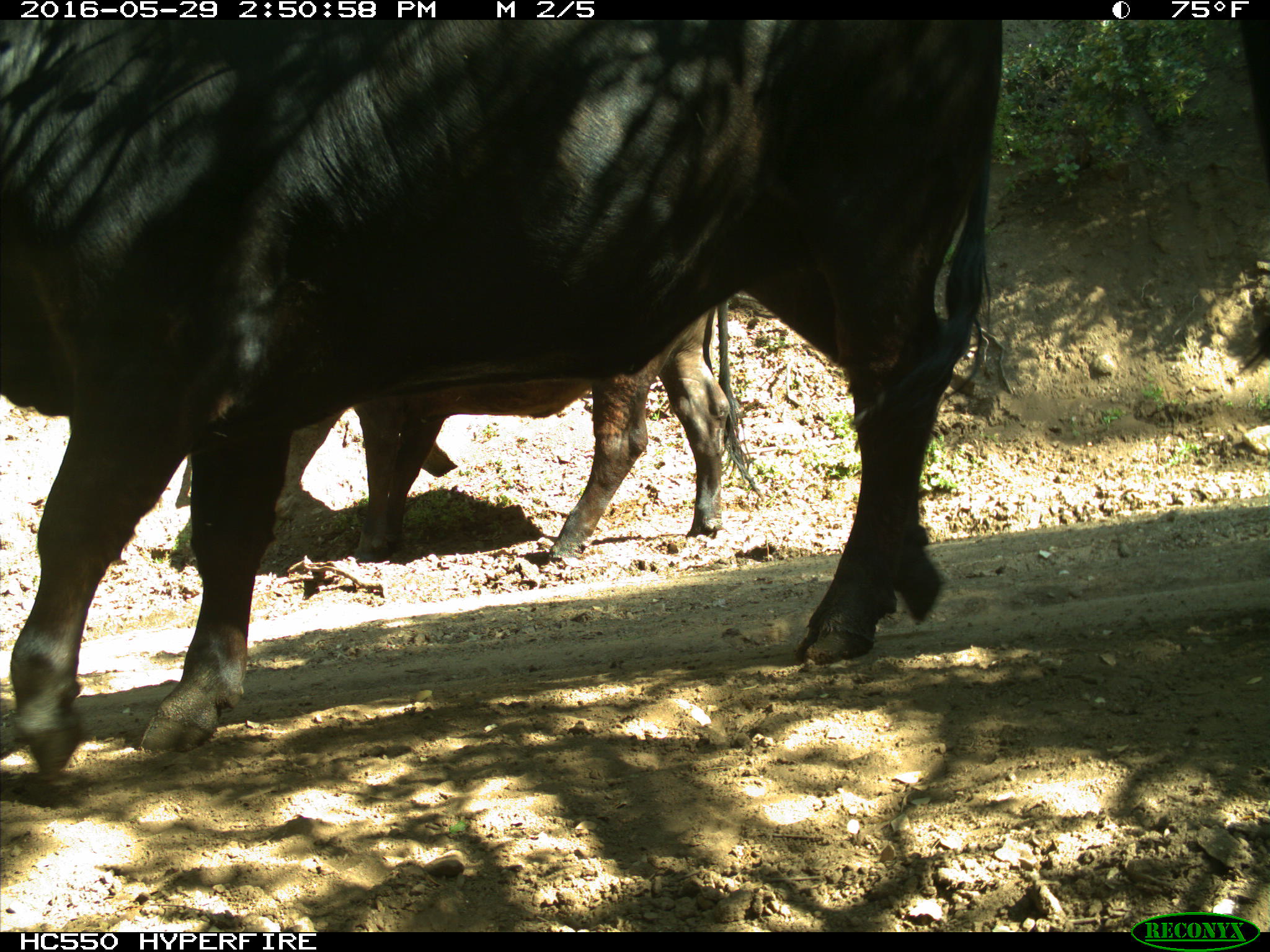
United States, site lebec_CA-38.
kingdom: Animalia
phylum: Chordata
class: Mammalia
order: Artiodactyla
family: Bovidae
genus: Bos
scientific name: Bos taurus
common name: domestic cow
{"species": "Bos taurus (domestic cow)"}